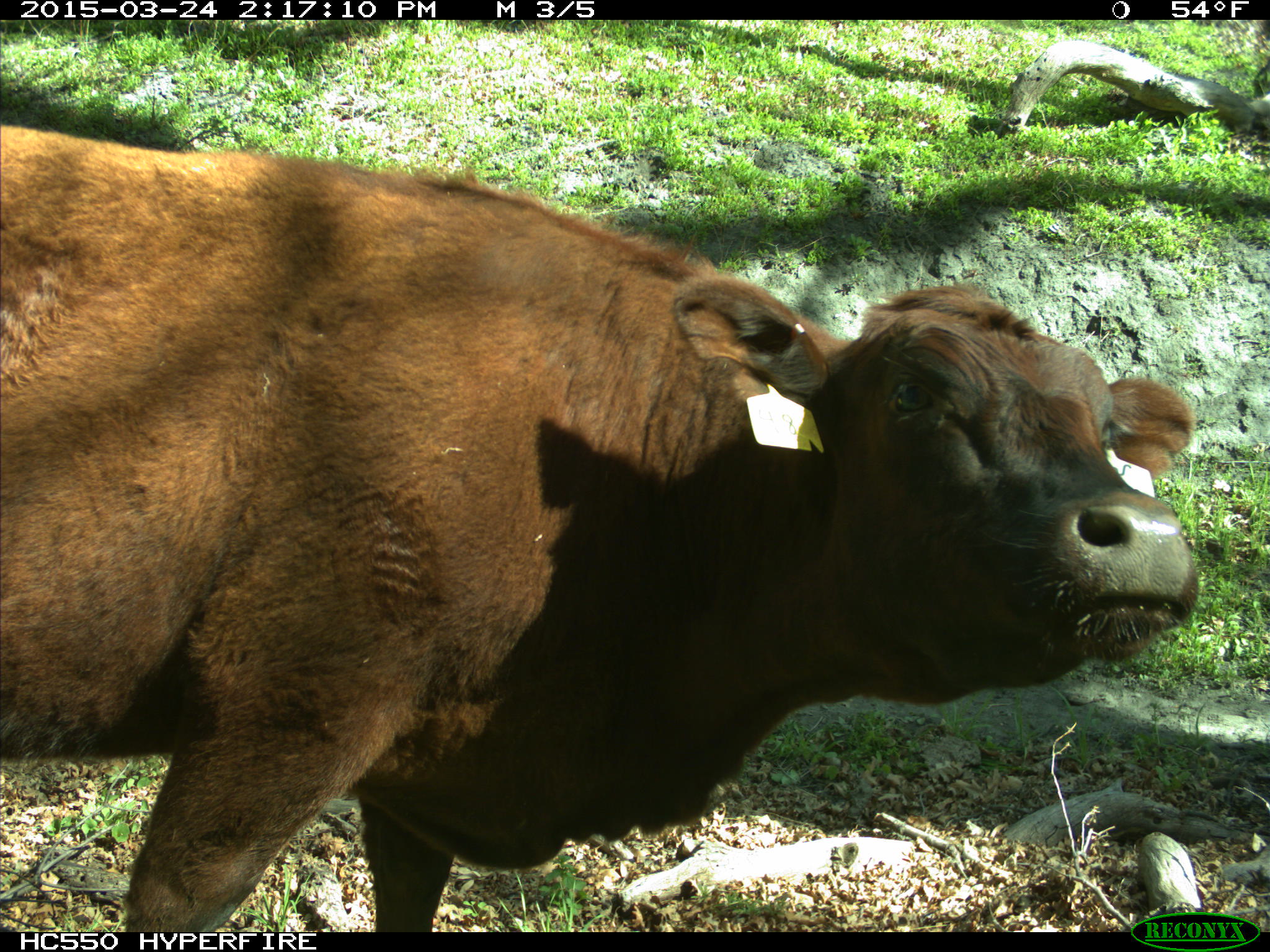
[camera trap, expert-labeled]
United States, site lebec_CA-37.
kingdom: Animalia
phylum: Chordata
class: Mammalia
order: Artiodactyla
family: Bovidae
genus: Bos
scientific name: Bos taurus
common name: domestic cow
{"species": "Bos taurus (domestic cow)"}